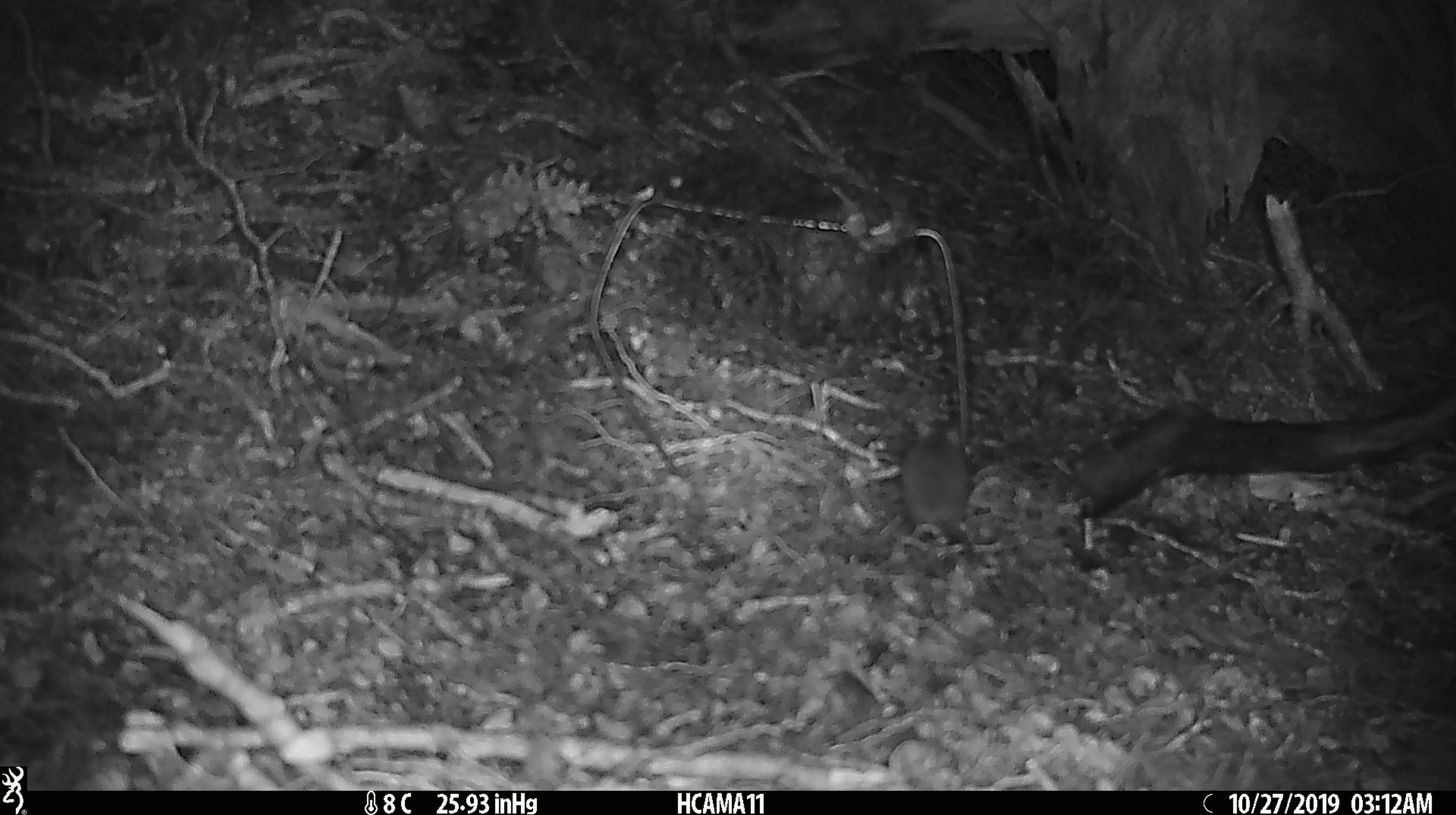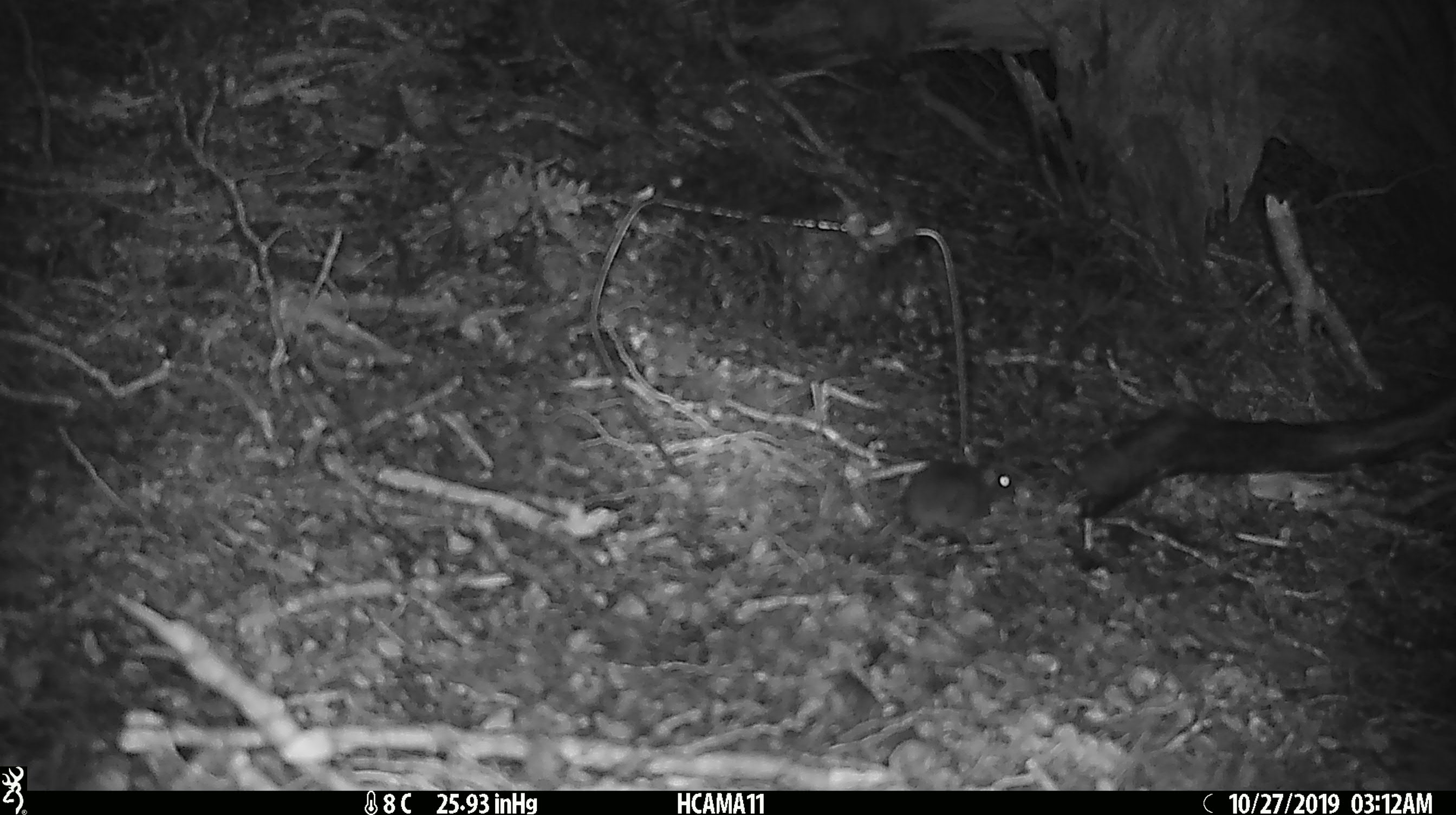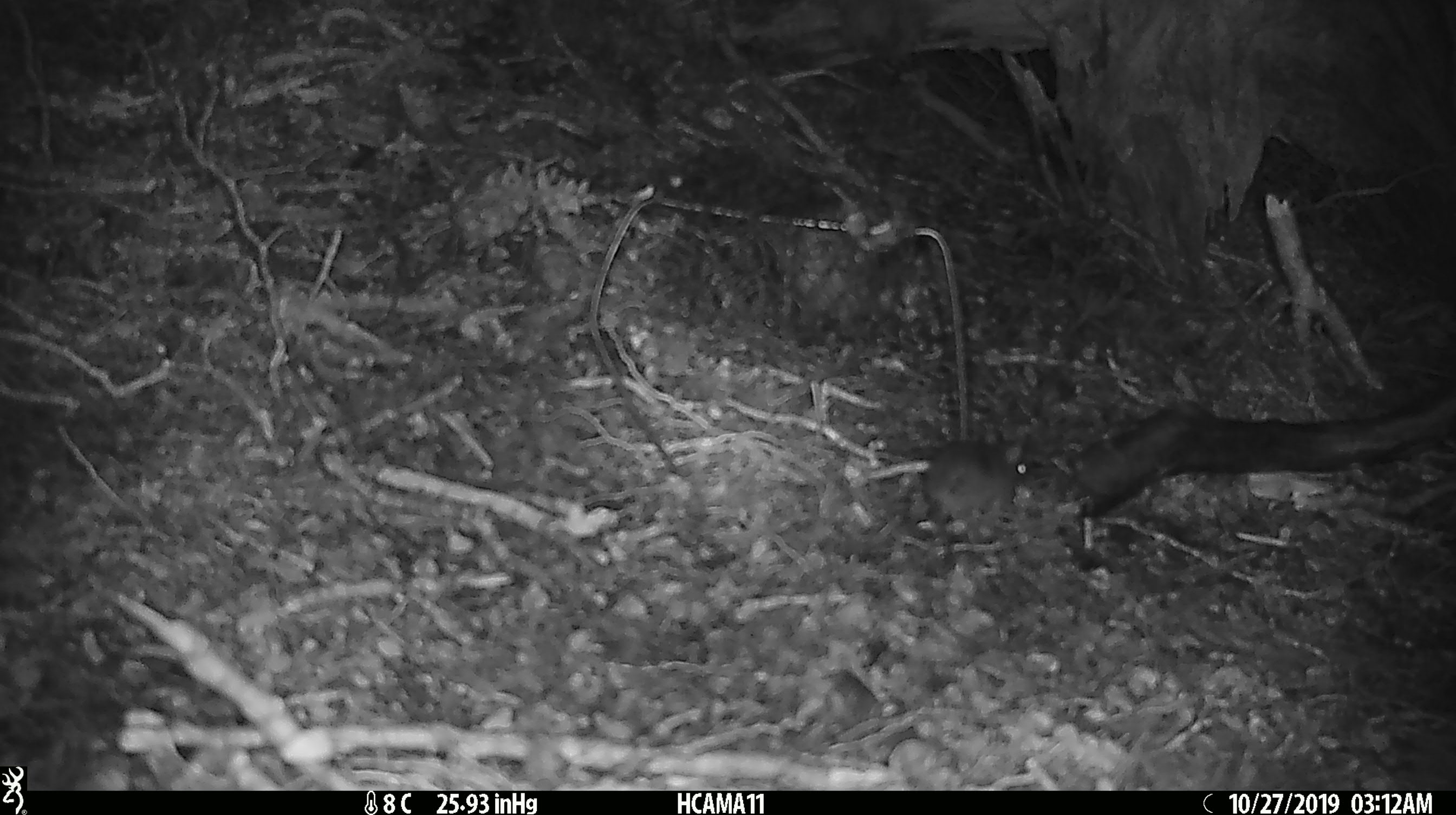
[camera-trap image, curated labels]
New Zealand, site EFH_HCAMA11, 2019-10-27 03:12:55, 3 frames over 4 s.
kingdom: Animalia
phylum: Chordata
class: Mammalia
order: Rodentia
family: Muridae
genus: Mus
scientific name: Mus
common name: mouse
Mouse (Mus).